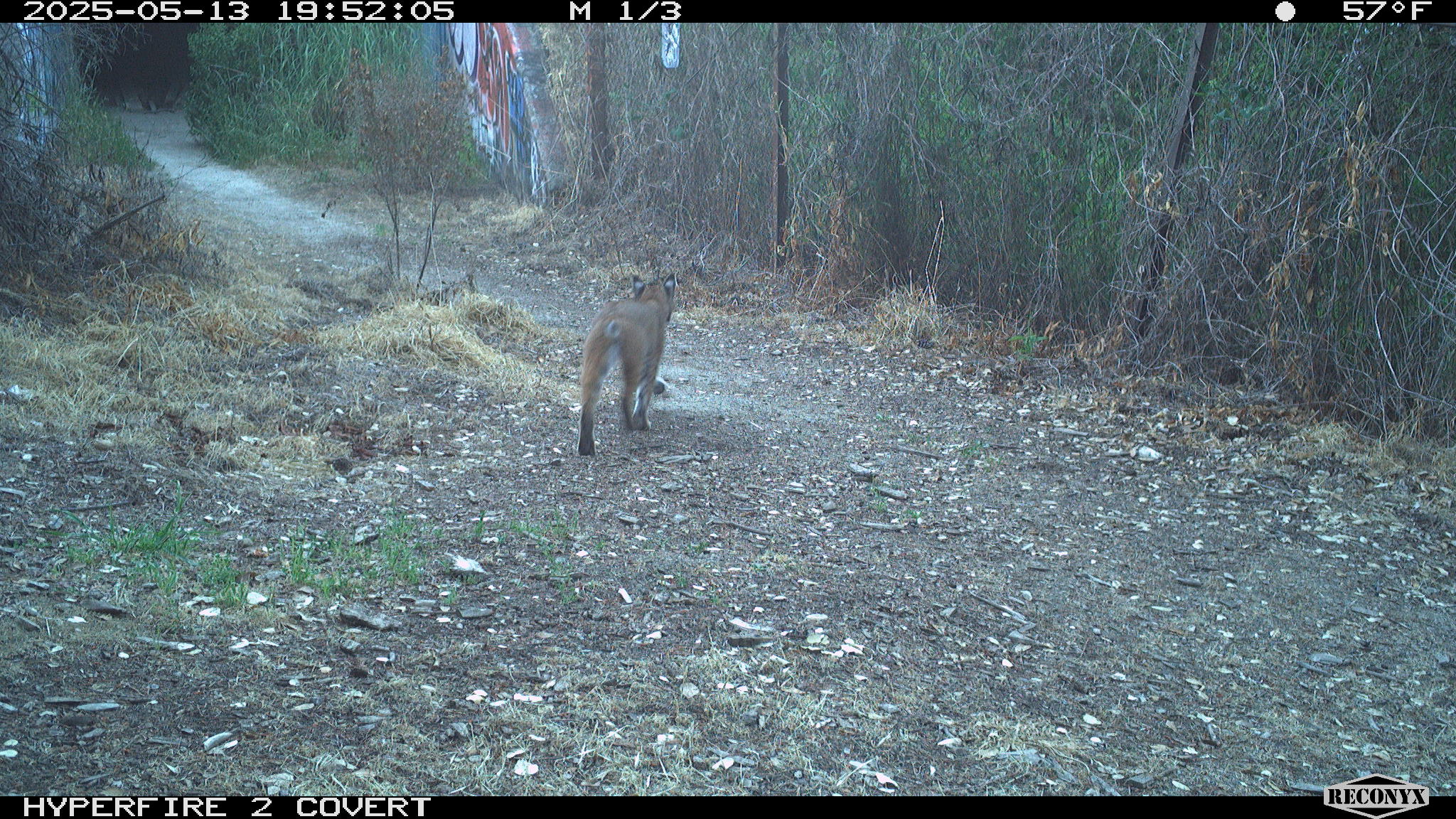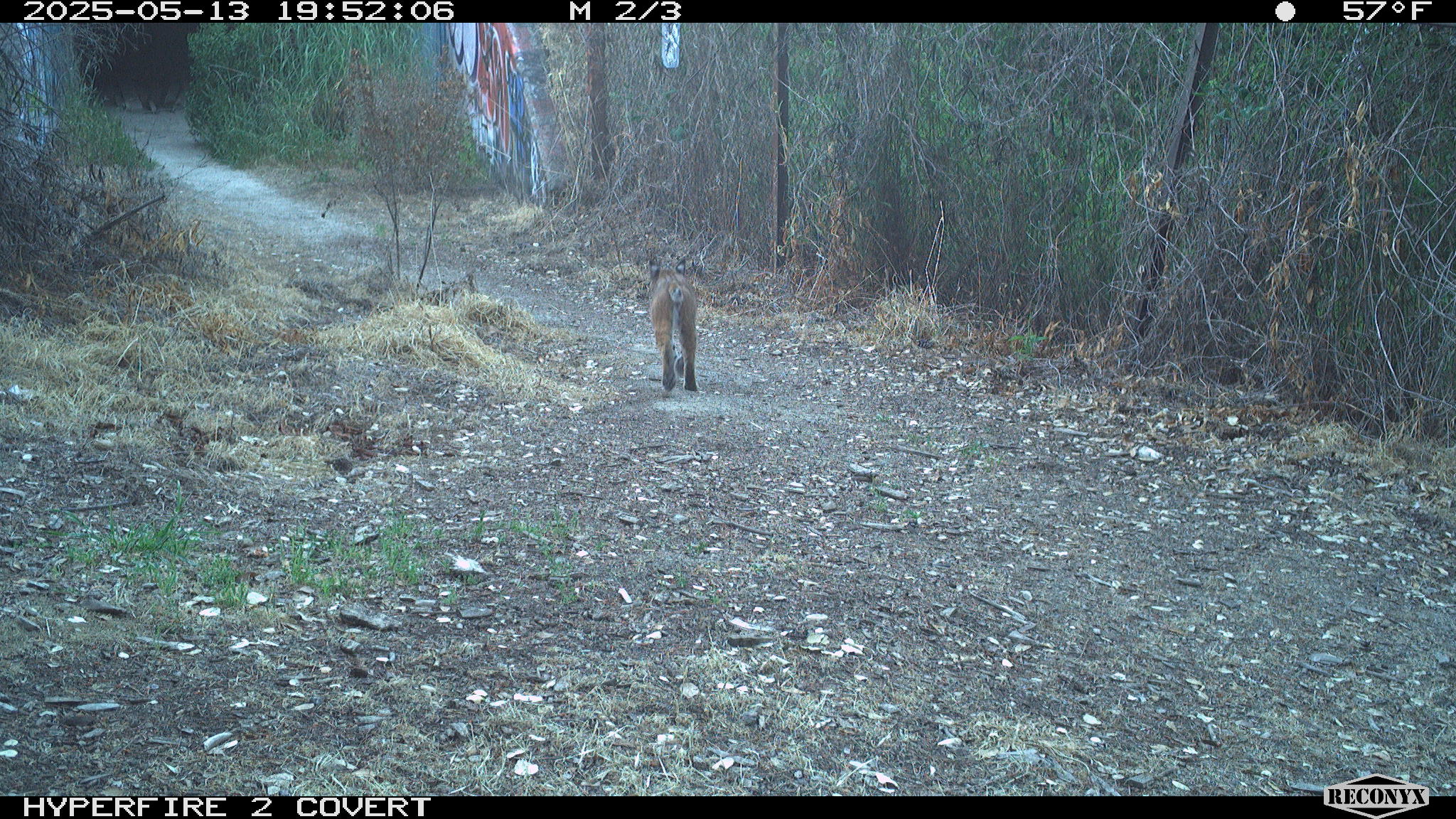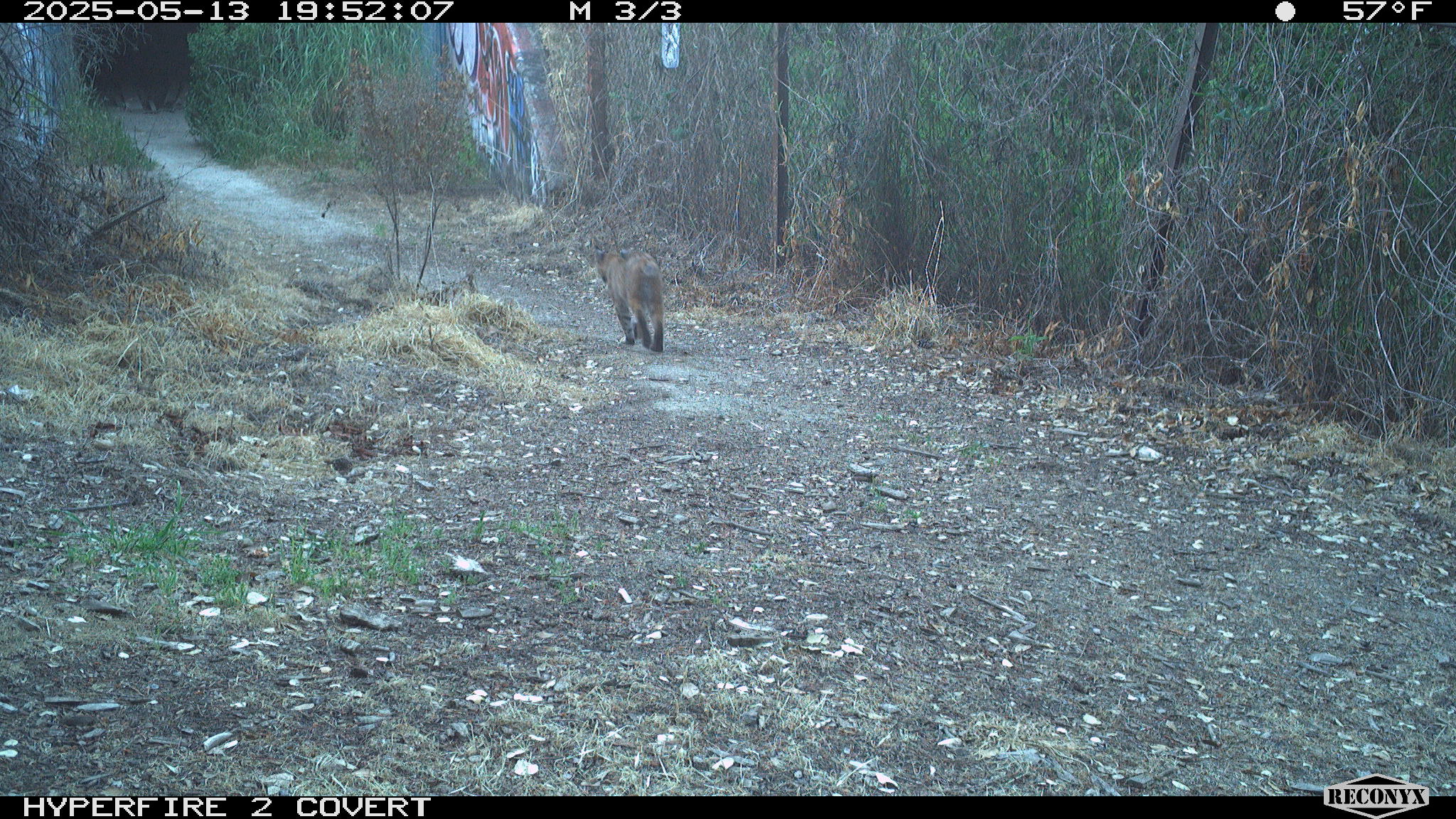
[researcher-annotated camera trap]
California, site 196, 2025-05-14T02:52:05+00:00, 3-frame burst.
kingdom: Animalia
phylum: Chordata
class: Mammalia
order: Carnivora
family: Felidae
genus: Lynx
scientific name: Lynx rufus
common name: bobcat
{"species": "bobcat (Lynx rufus)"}